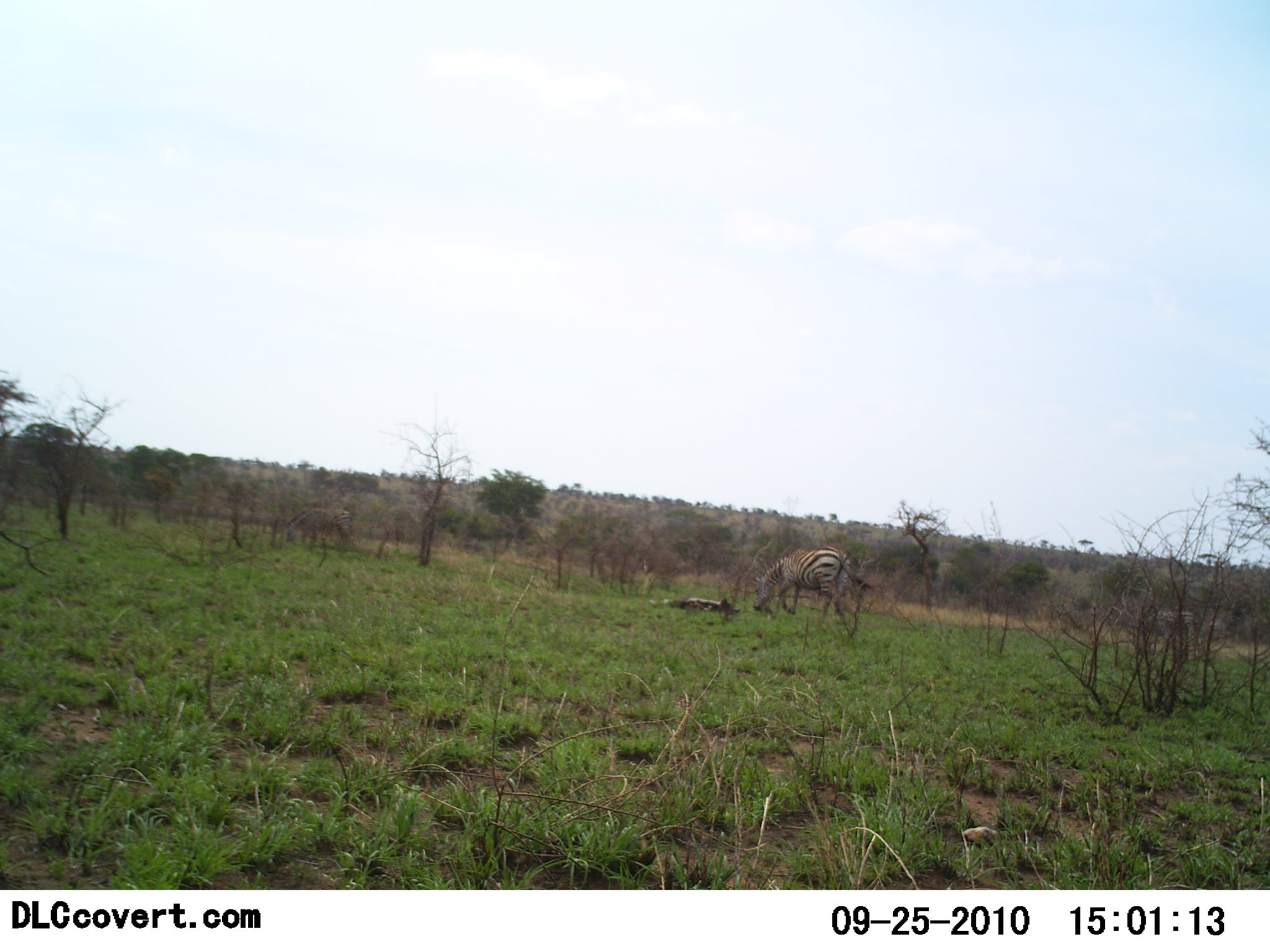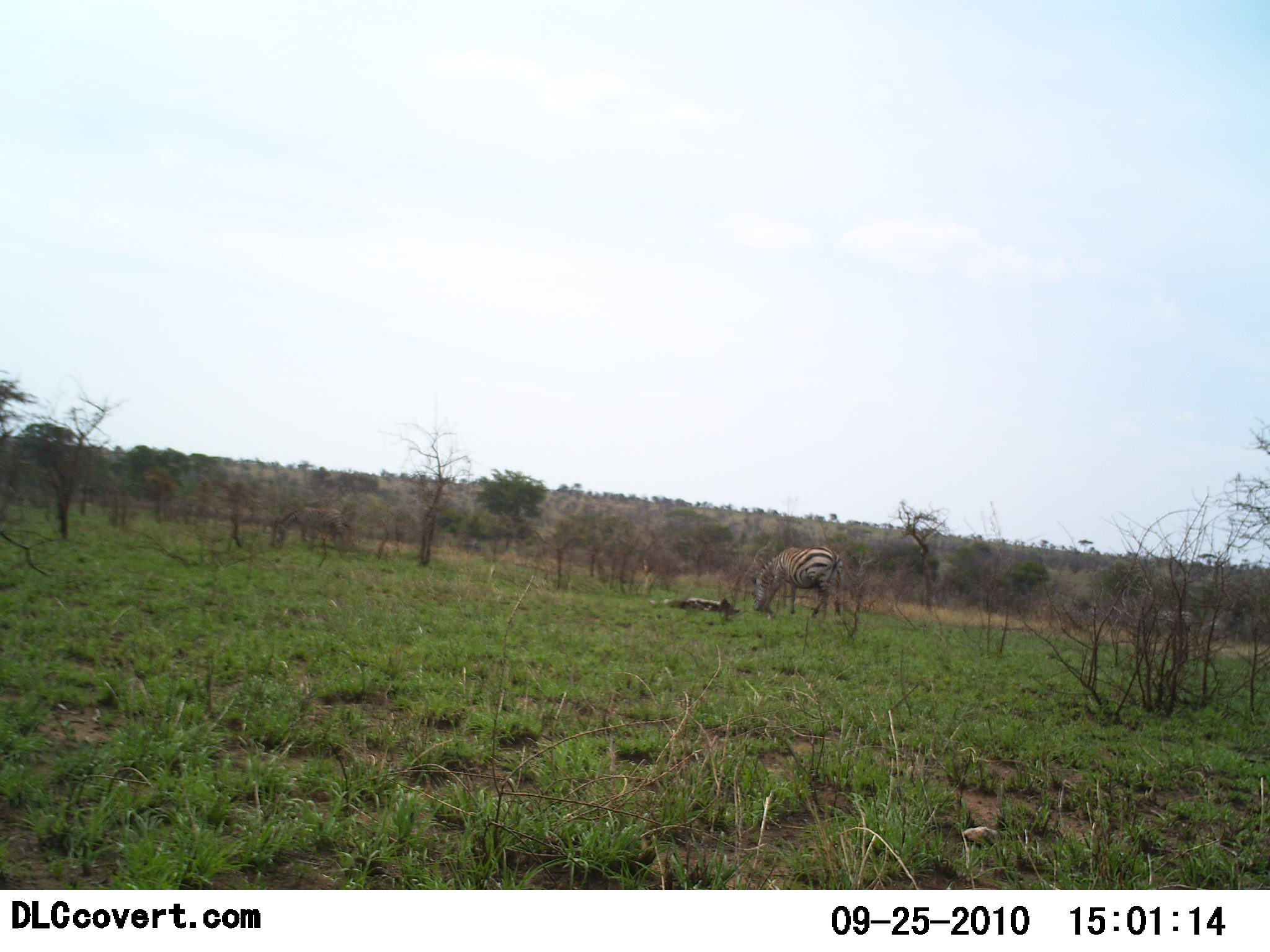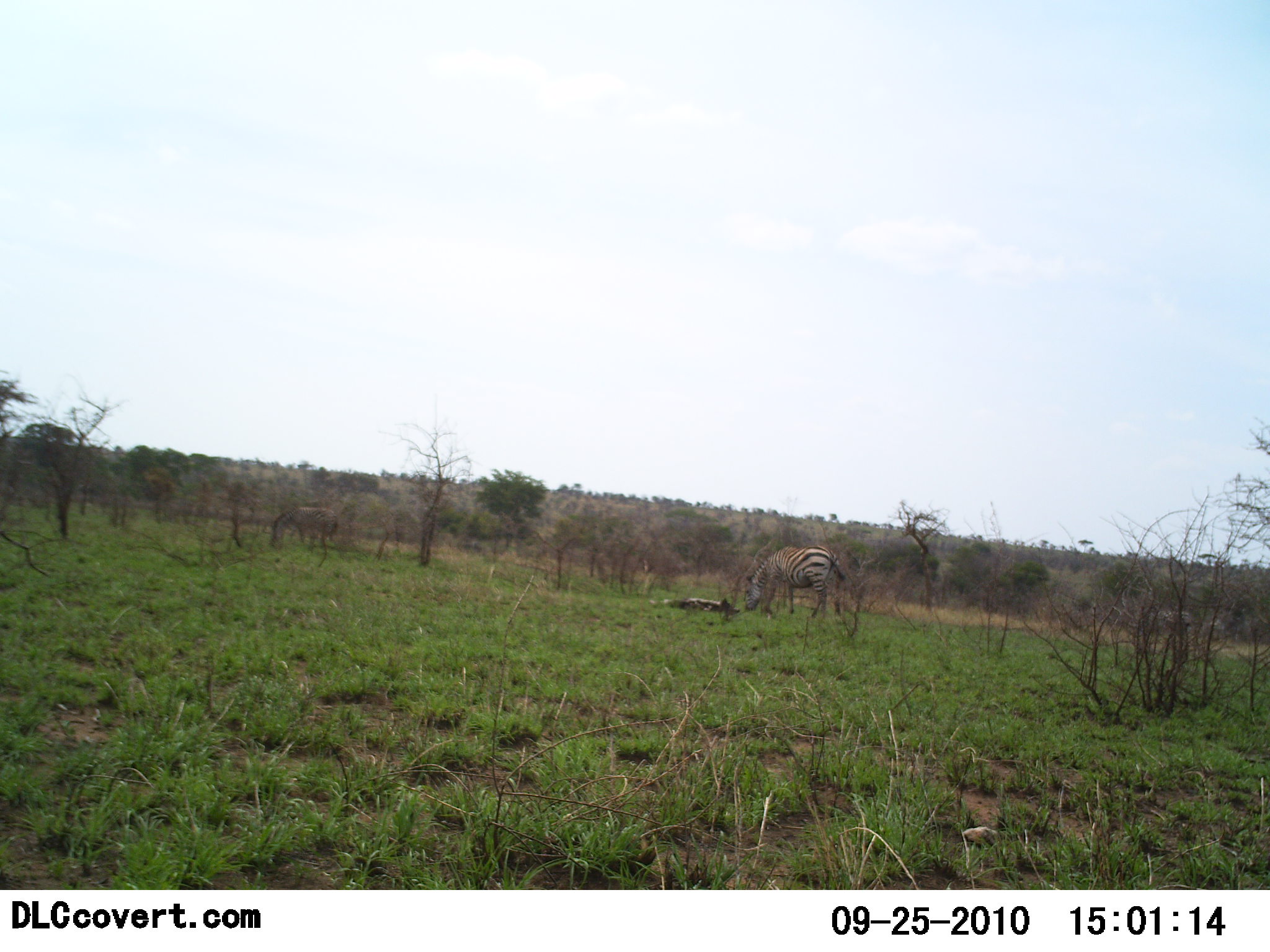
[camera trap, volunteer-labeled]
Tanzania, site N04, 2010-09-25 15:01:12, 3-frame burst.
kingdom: Animalia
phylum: Chordata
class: Mammalia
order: Perissodactyla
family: Equidae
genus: Equus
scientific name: Equus quagga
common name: plains zebra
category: zebra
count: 2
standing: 35%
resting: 10%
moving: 10%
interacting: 0%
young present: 0%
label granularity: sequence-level